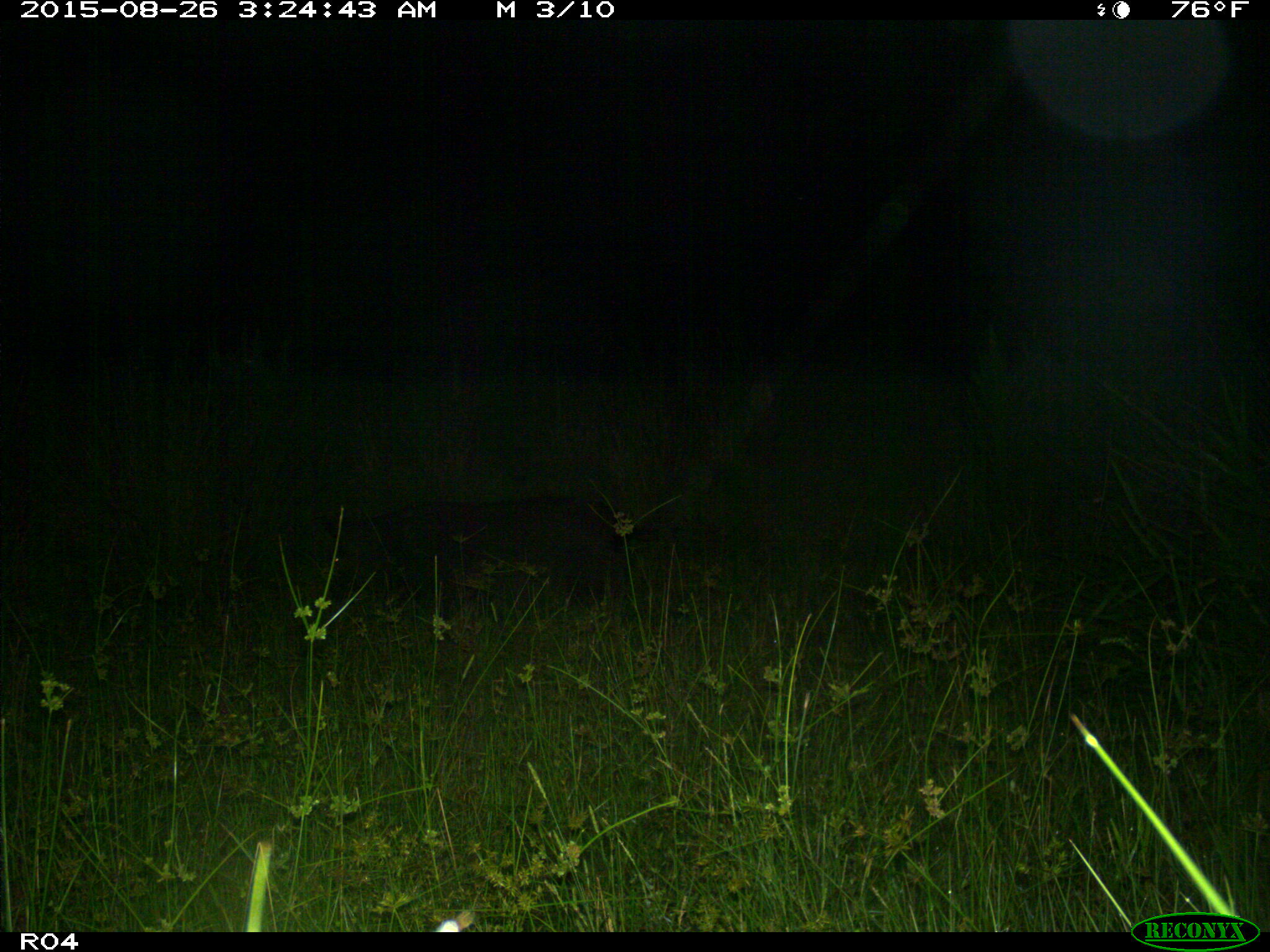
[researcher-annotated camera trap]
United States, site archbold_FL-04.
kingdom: Animalia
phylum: Chordata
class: Mammalia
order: Artiodactyla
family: Suidae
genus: Sus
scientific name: Sus scrofa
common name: wild boar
Sus scrofa (wild boar).